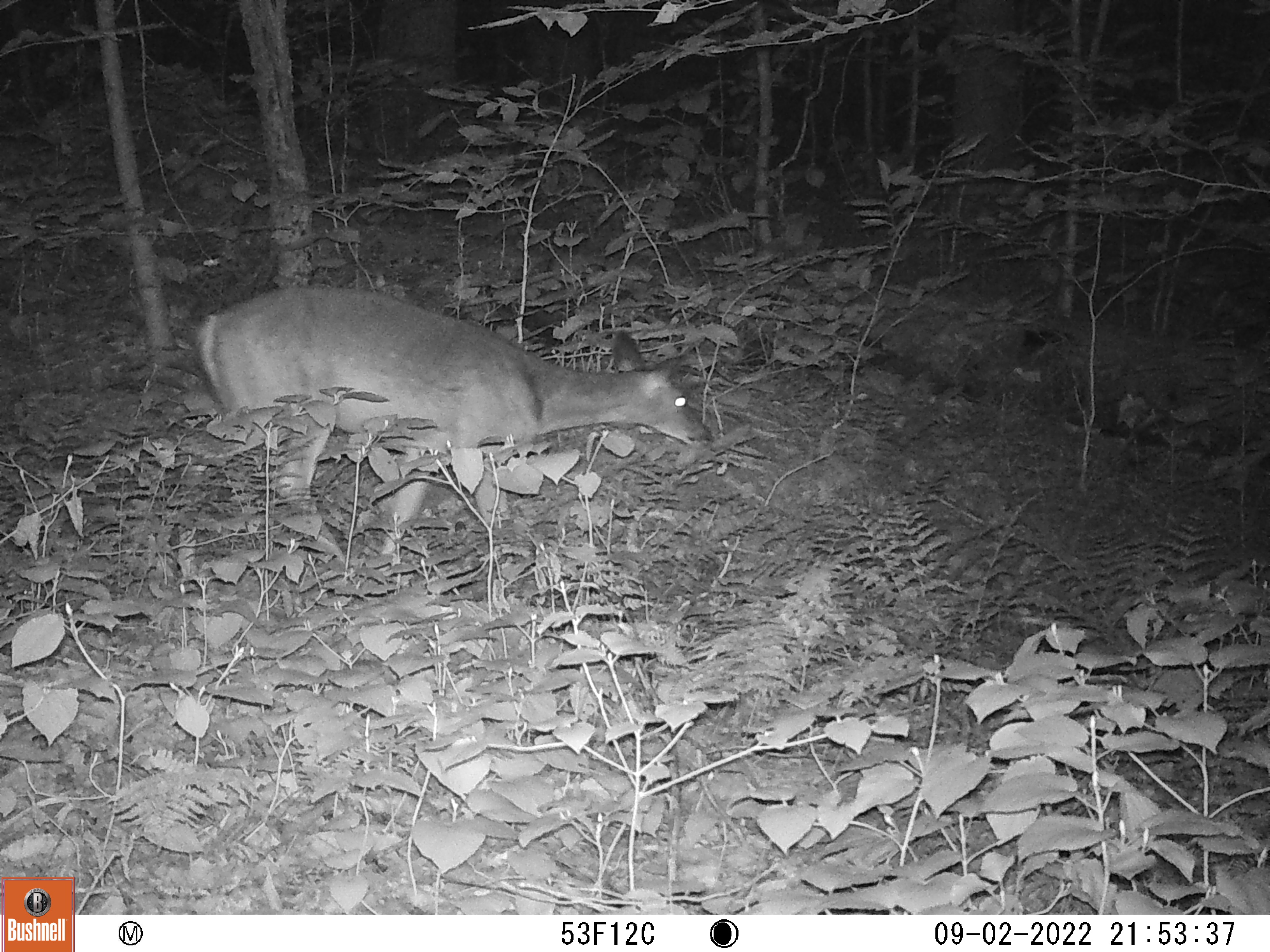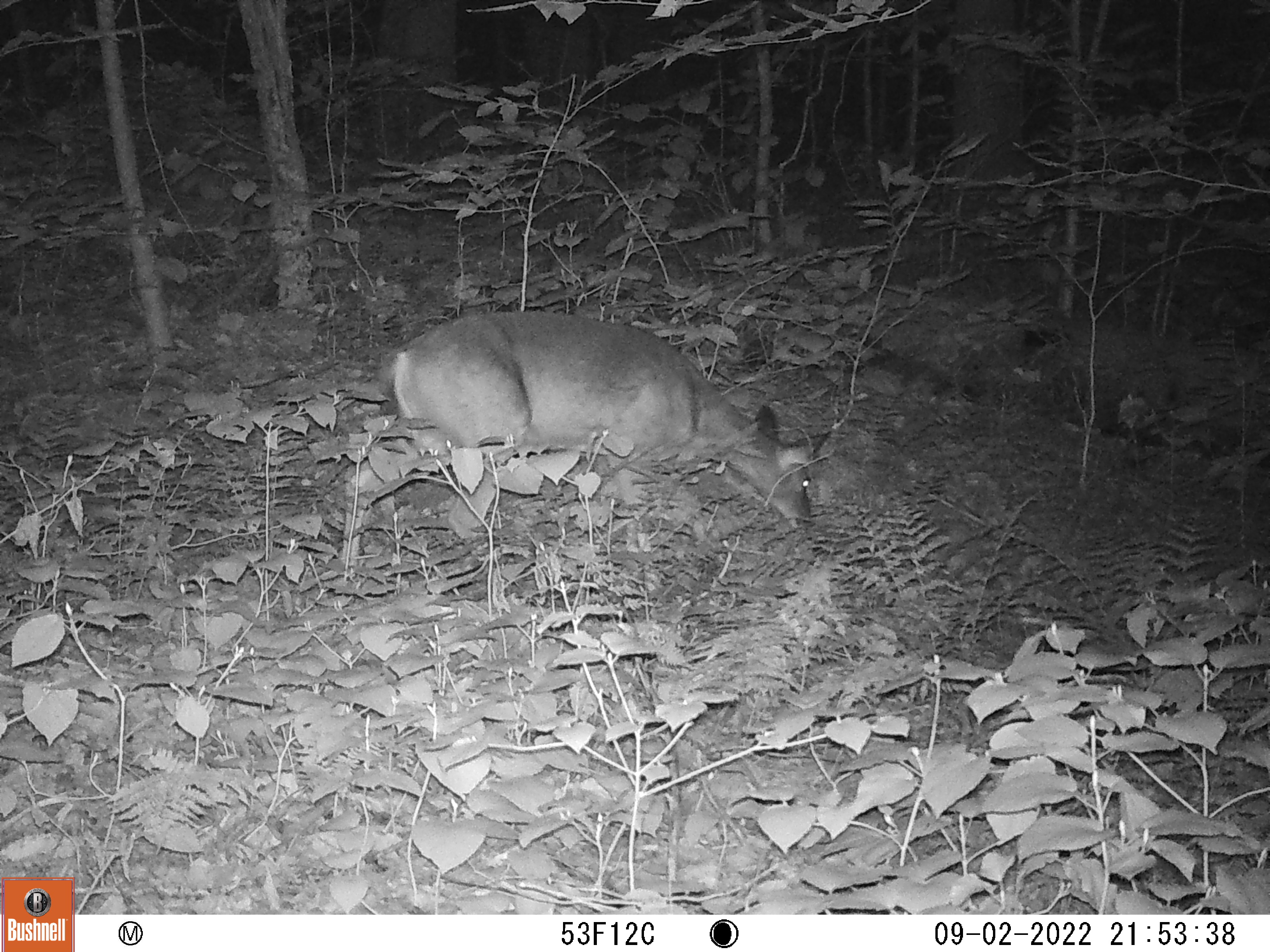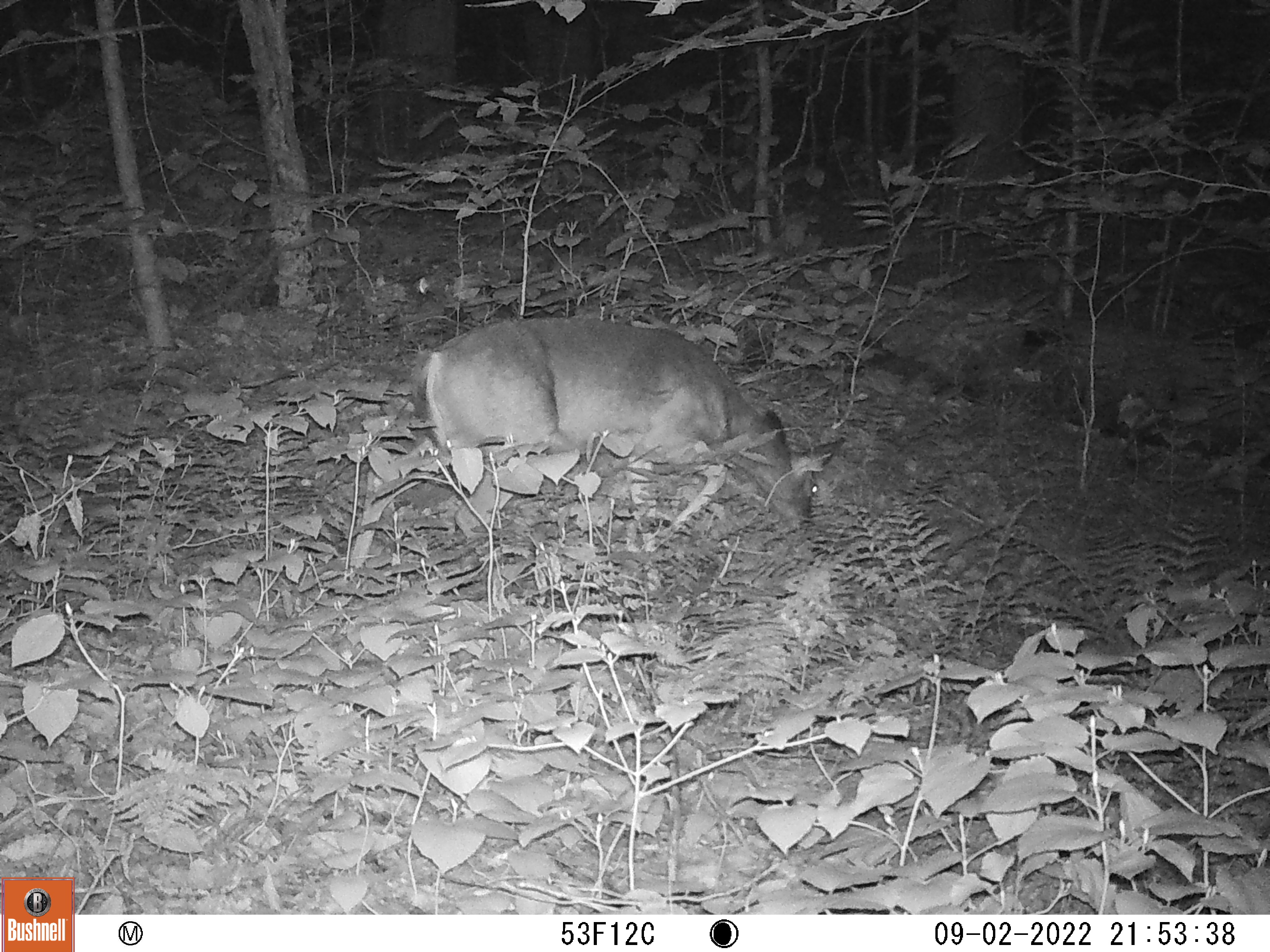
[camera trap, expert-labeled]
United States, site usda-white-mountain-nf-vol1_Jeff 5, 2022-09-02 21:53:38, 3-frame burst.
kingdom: Animalia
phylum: Chordata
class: Mammalia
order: Artiodactyla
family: Cervidae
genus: Odocoileus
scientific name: Odocoileus virginianus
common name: white-tailed deer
White-tailed deer (Odocoileus virginianus).